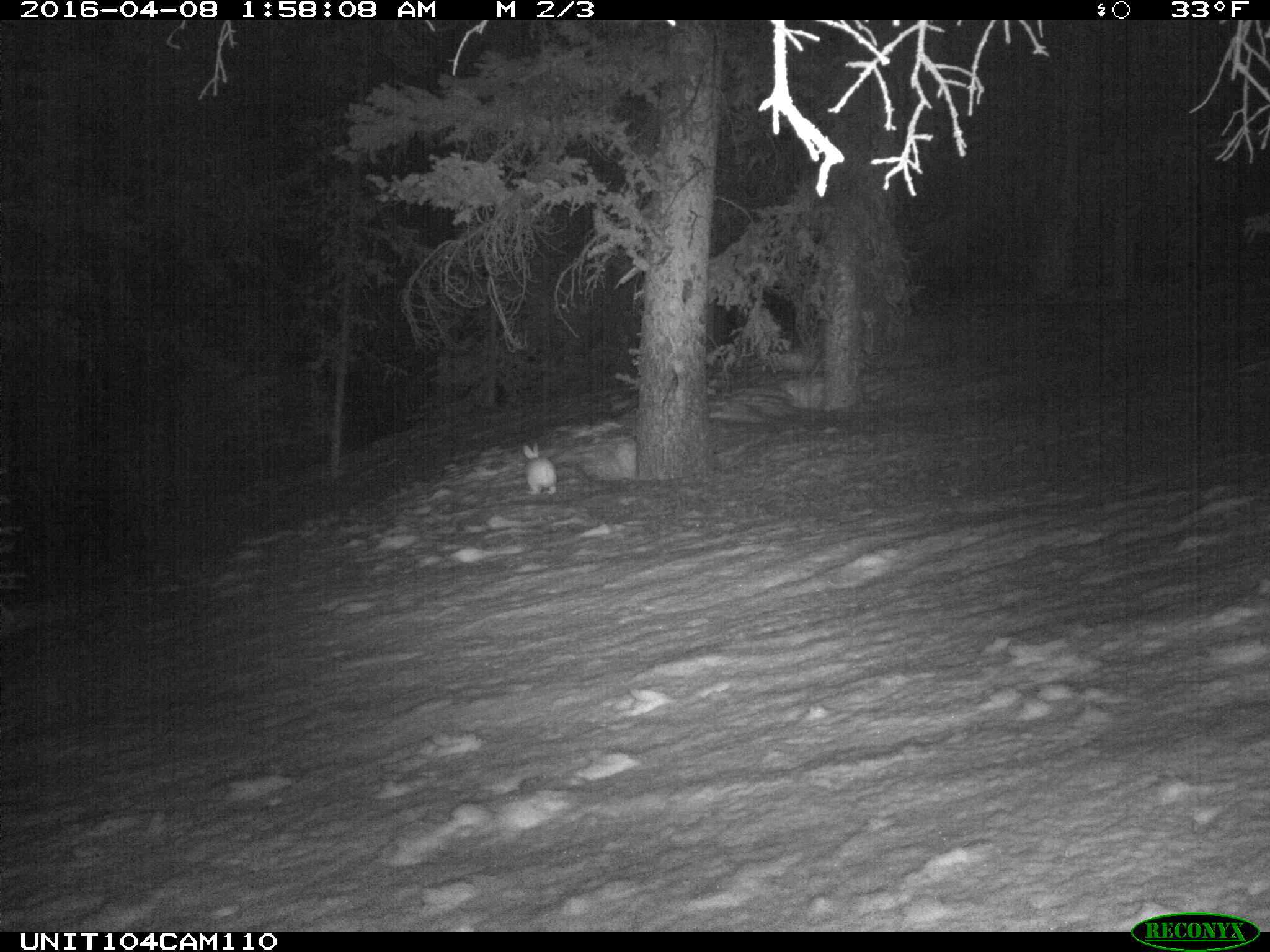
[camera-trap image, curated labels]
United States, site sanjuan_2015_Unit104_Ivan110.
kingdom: Animalia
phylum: Chordata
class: Mammalia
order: Lagomorpha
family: Leporidae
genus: Lepus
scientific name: Lepus americanus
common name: snowshoe hare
Lepus americanus (snowshoe hare).